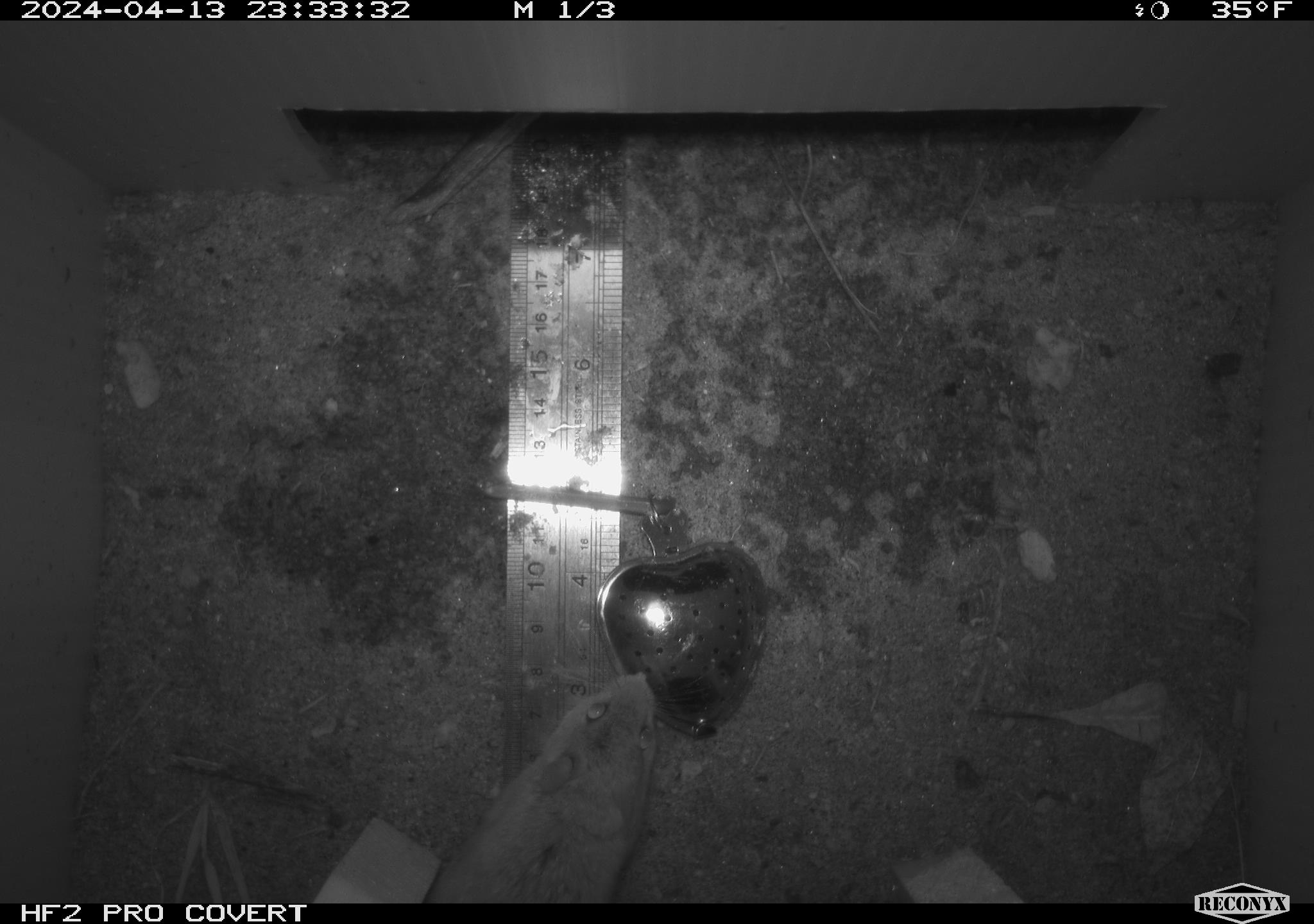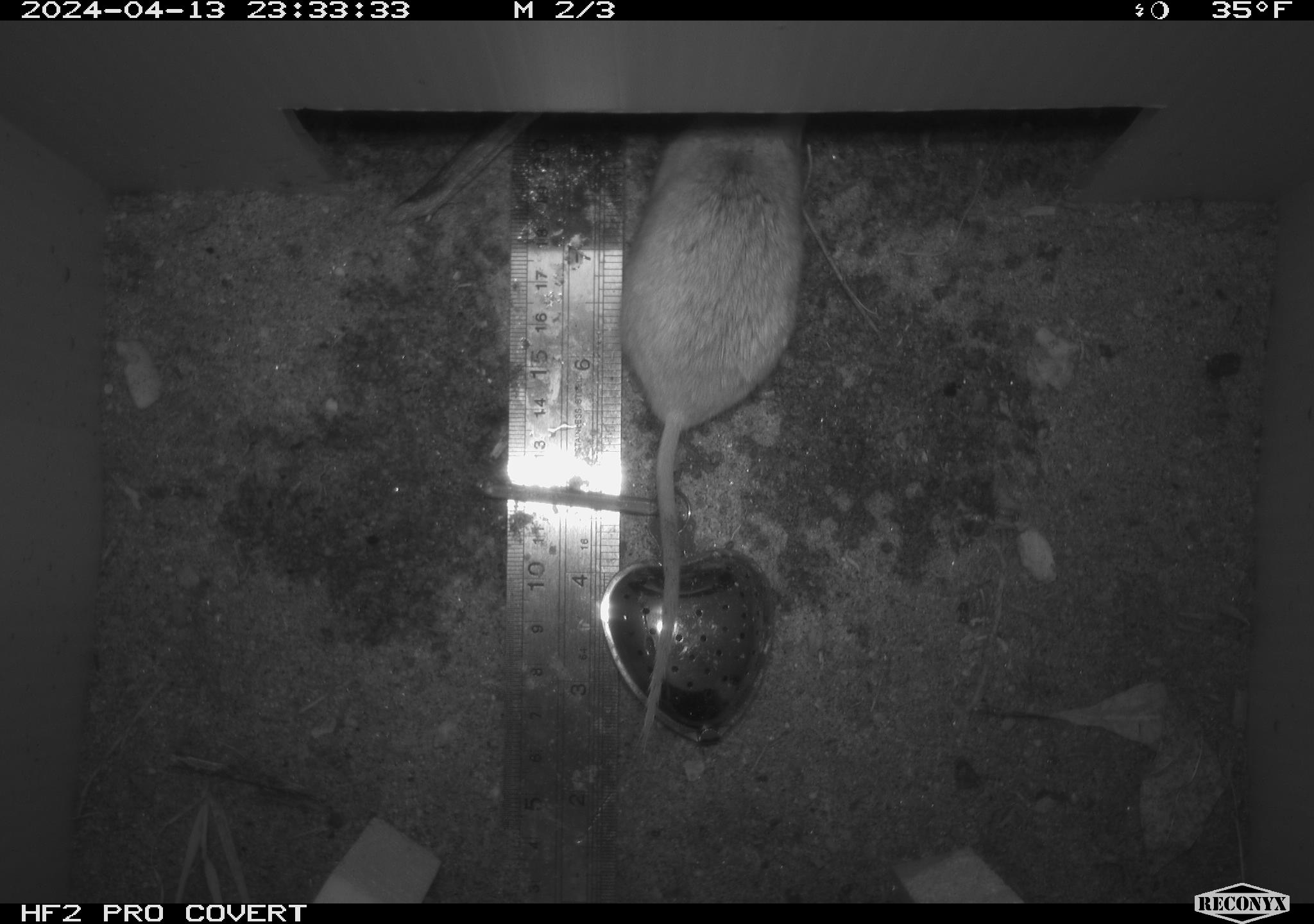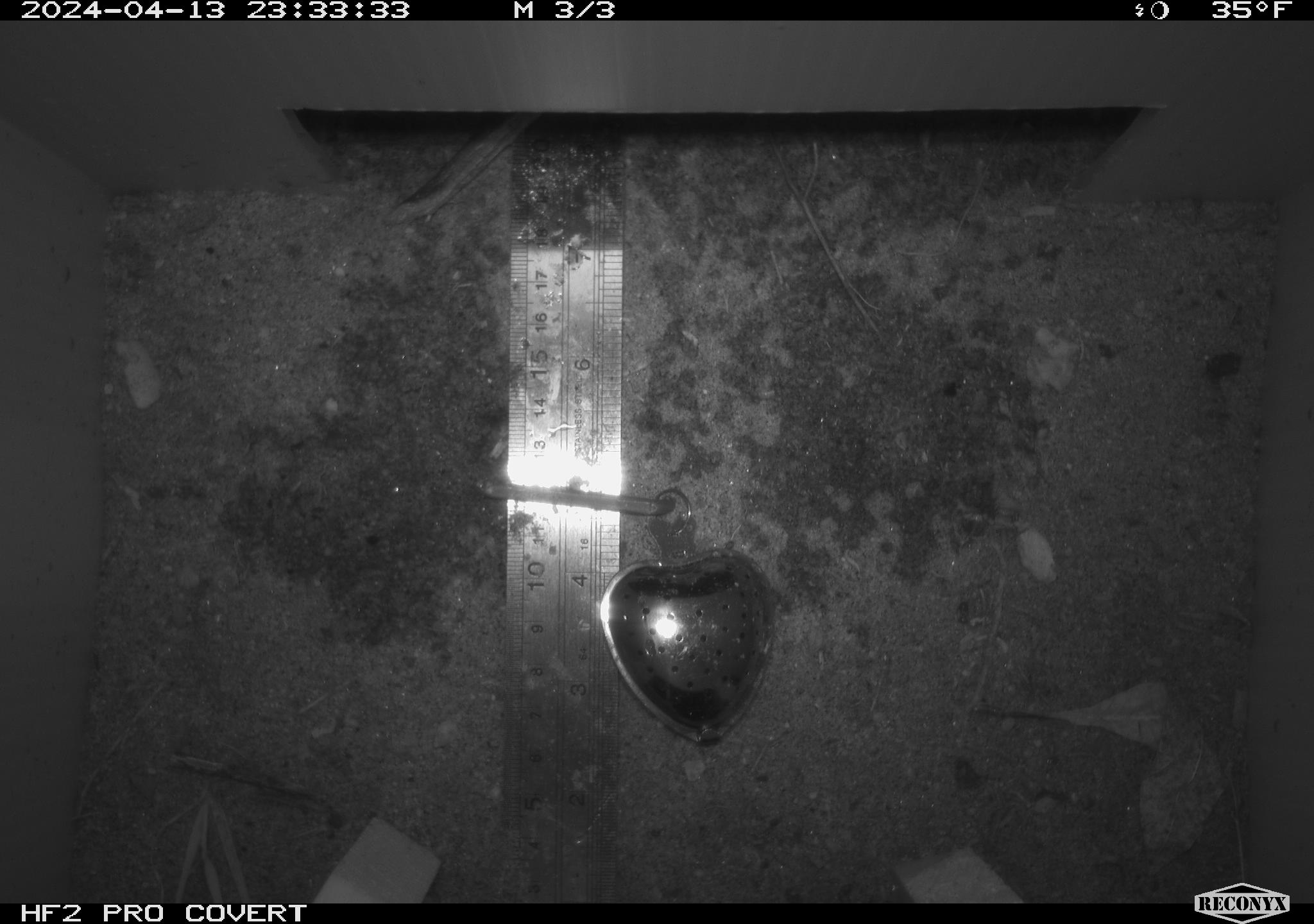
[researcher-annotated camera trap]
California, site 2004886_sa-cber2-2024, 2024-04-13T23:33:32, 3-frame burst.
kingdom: Animalia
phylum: Chordata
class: Mammalia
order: Rodentia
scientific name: Rodentia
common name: mouse species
Mouse species (Rodentia).